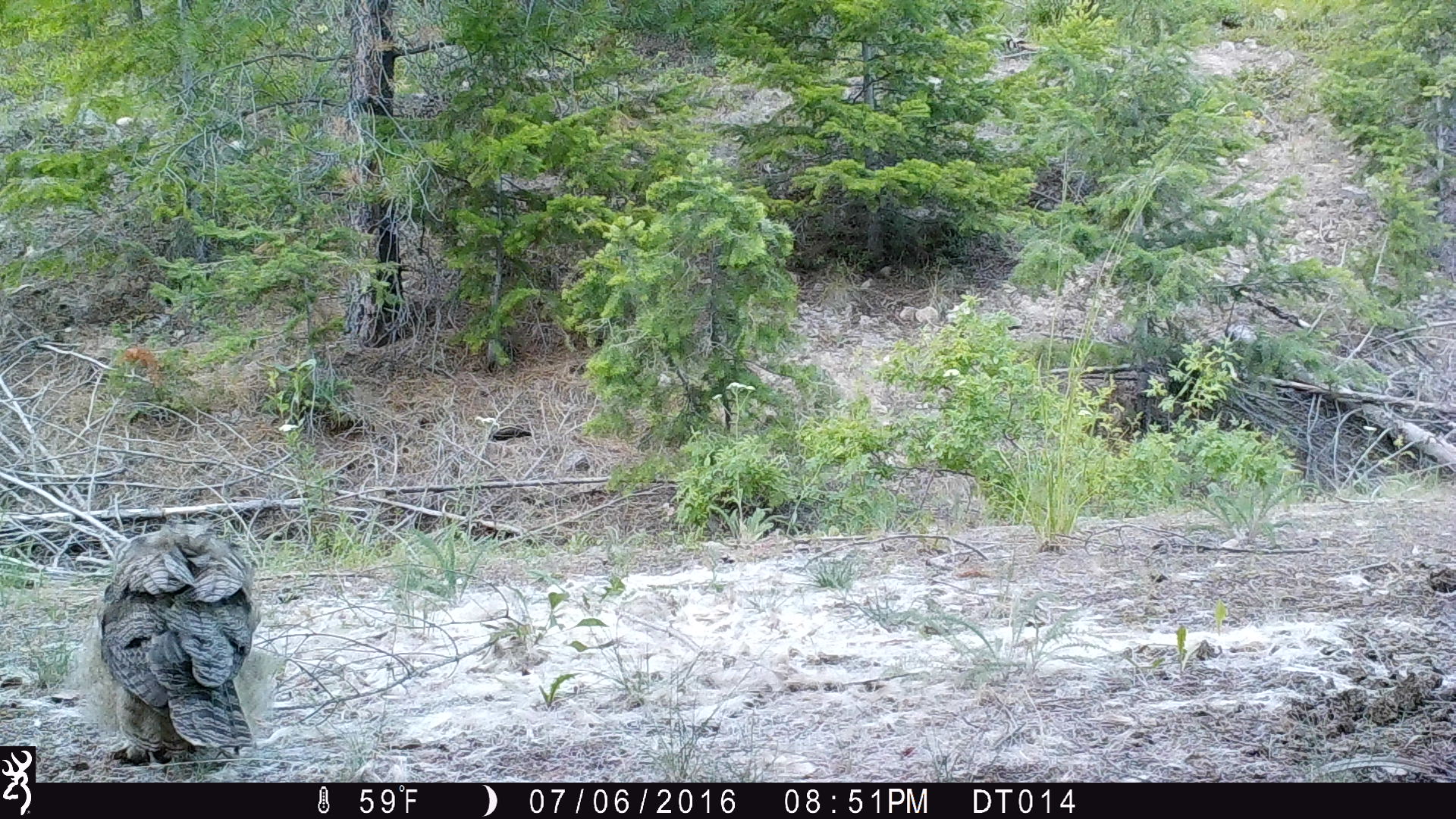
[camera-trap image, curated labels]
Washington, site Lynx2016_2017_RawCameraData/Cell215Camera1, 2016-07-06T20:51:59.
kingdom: Animalia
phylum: Chordata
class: Aves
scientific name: Aves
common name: birds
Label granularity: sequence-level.